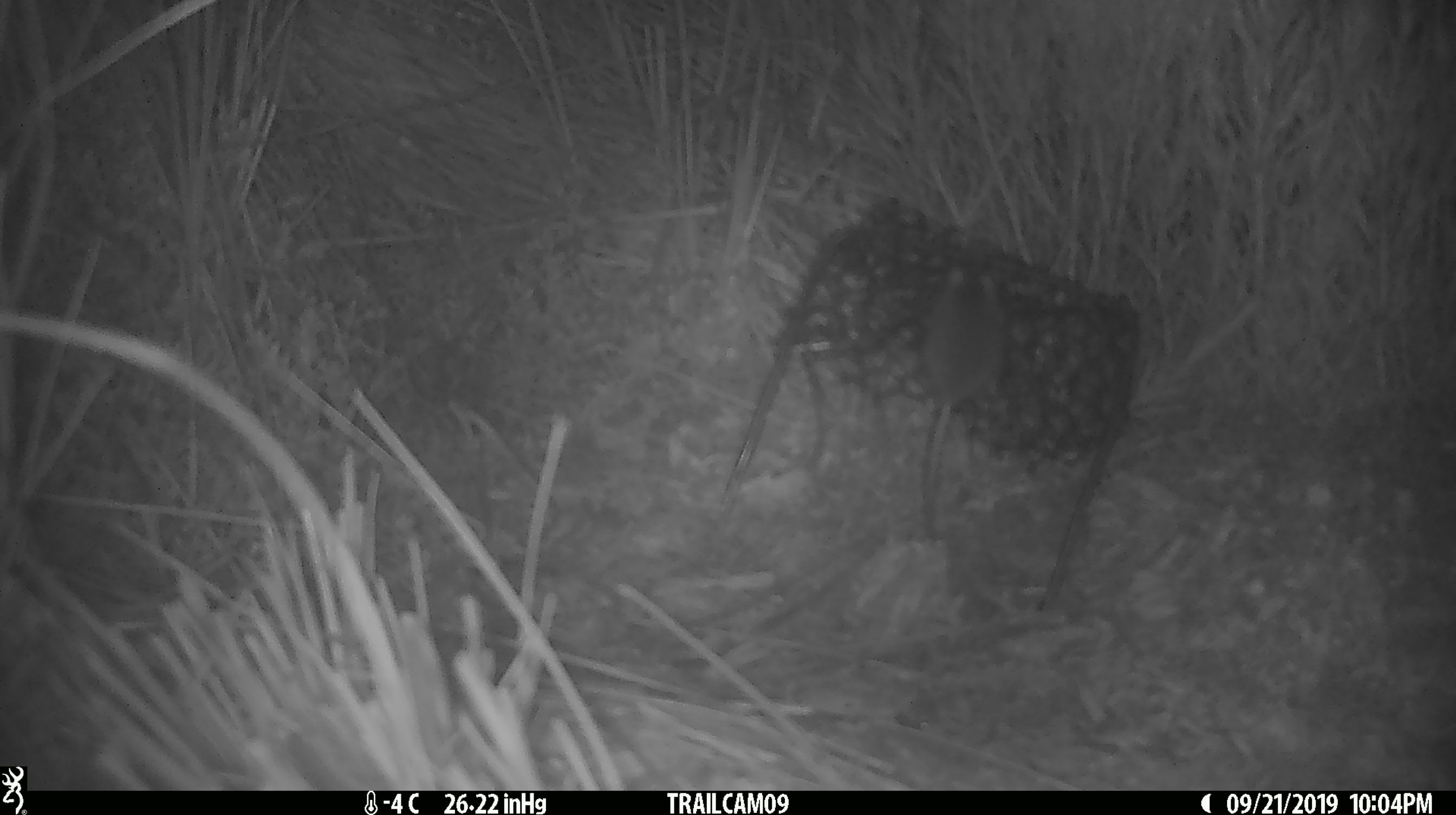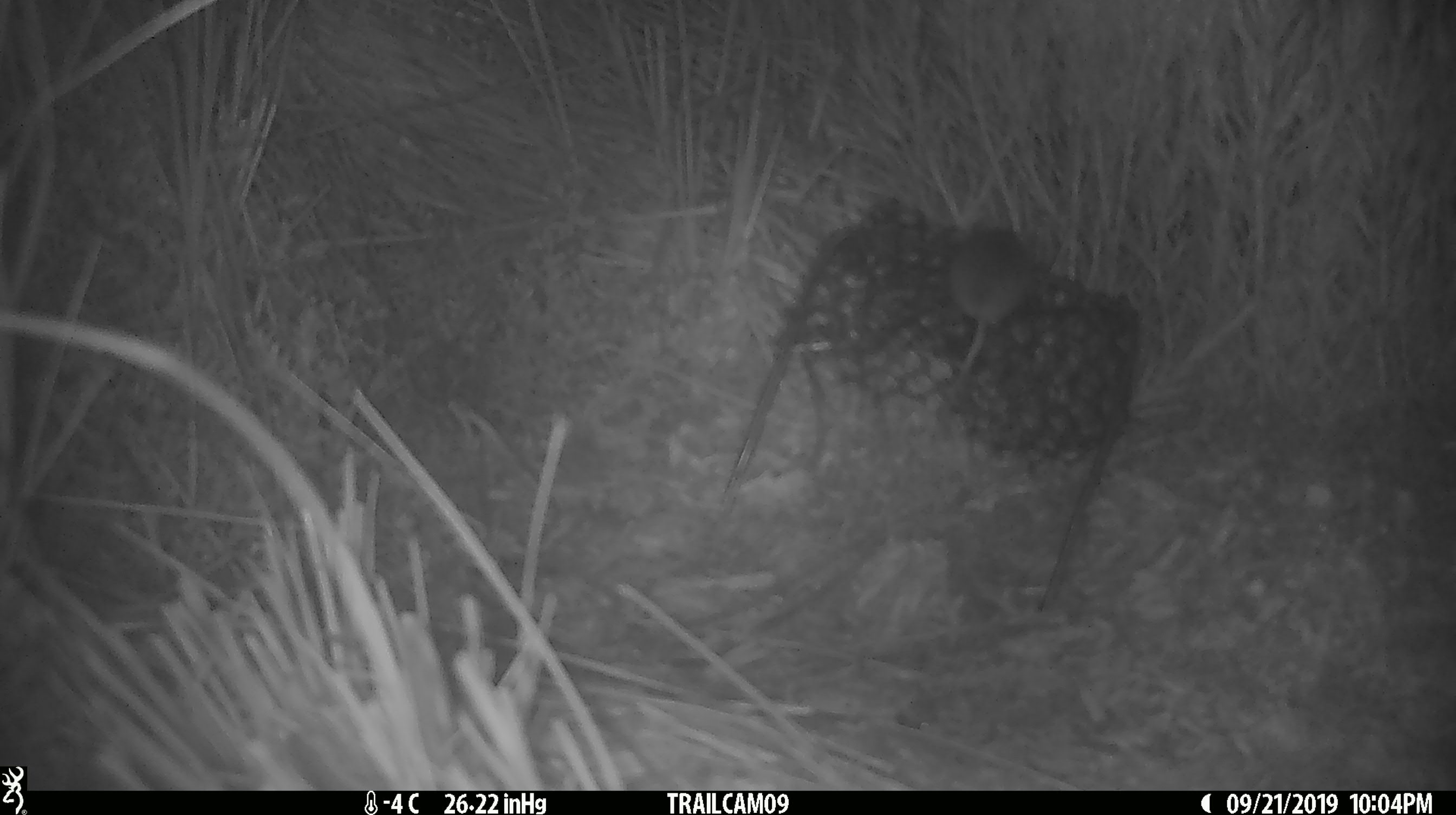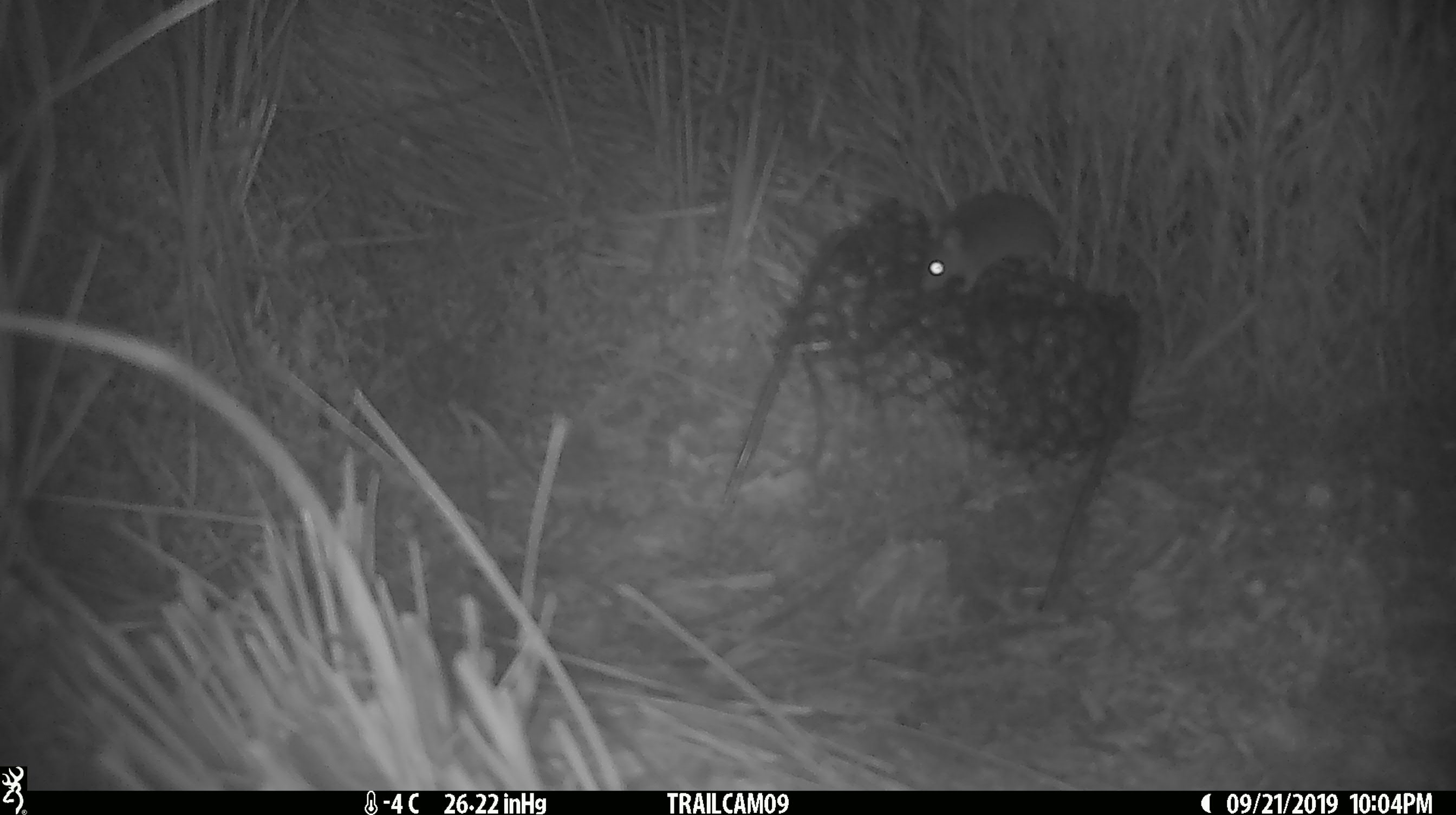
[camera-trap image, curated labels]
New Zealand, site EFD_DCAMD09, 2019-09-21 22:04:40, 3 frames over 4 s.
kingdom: Animalia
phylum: Chordata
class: Mammalia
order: Rodentia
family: Muridae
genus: Mus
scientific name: Mus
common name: mouse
Mouse (Mus).